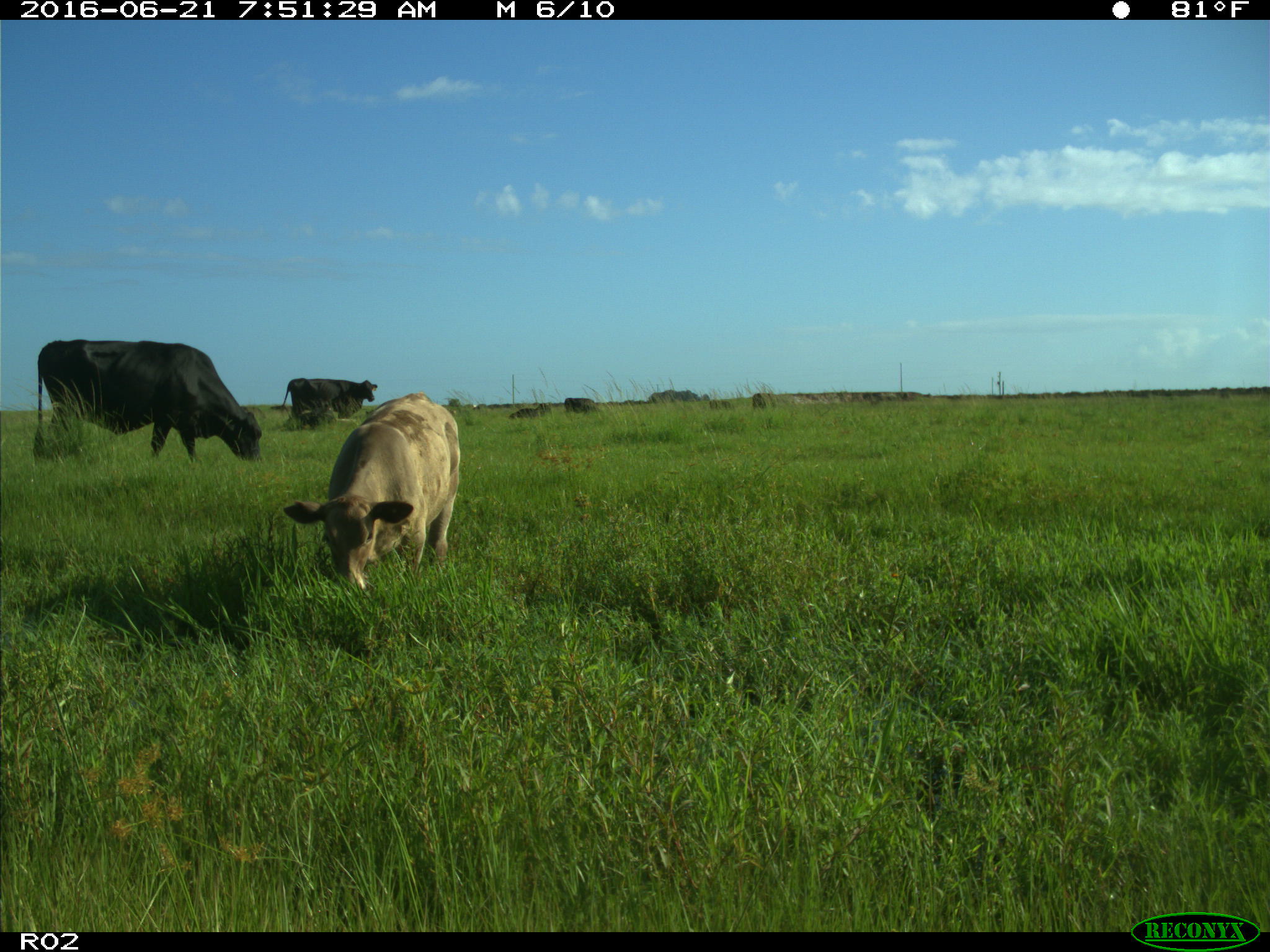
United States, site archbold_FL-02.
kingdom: Animalia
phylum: Chordata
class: Mammalia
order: Artiodactyla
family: Bovidae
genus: Bos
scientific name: Bos taurus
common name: domestic cow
Bos taurus (domestic cow).